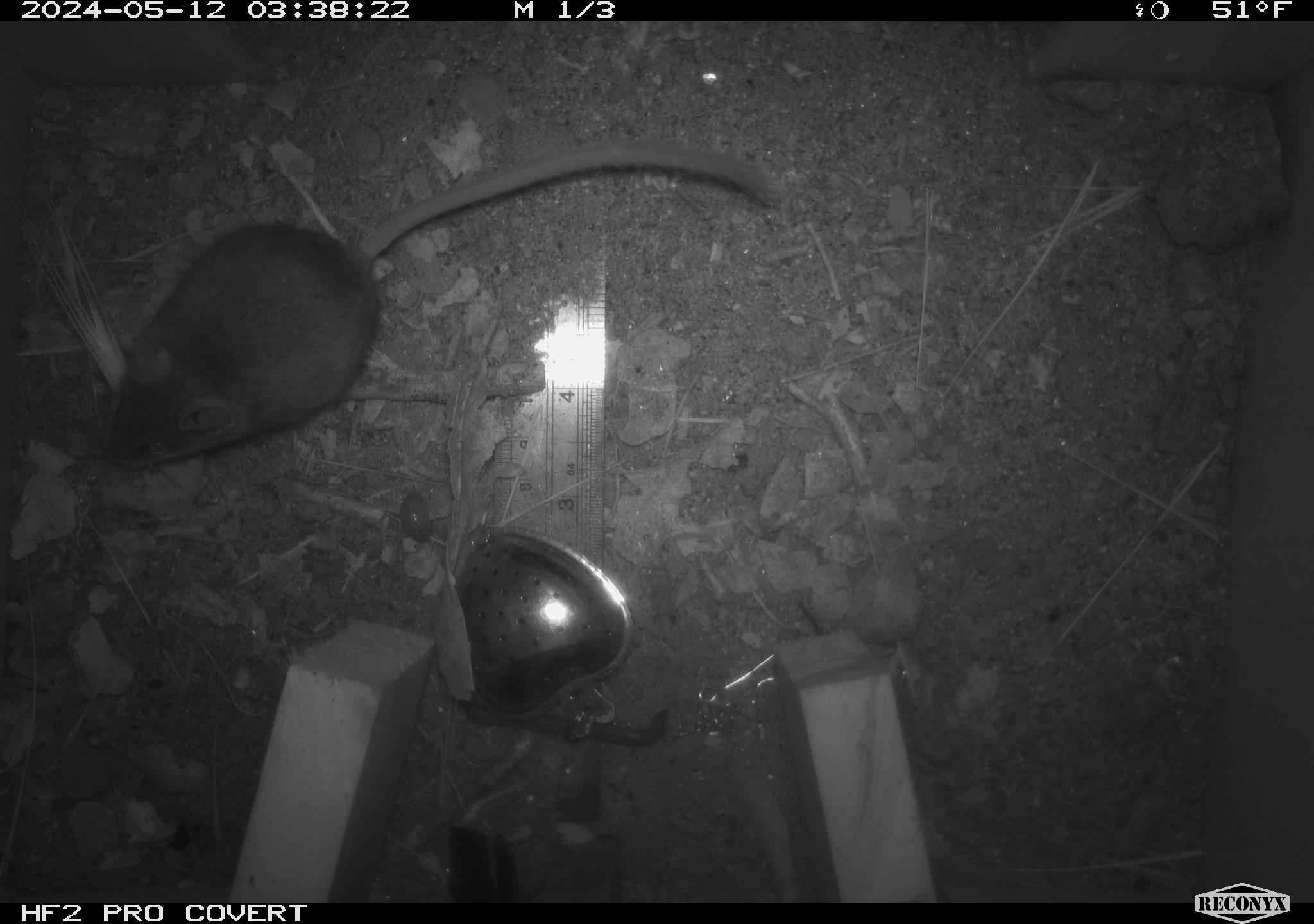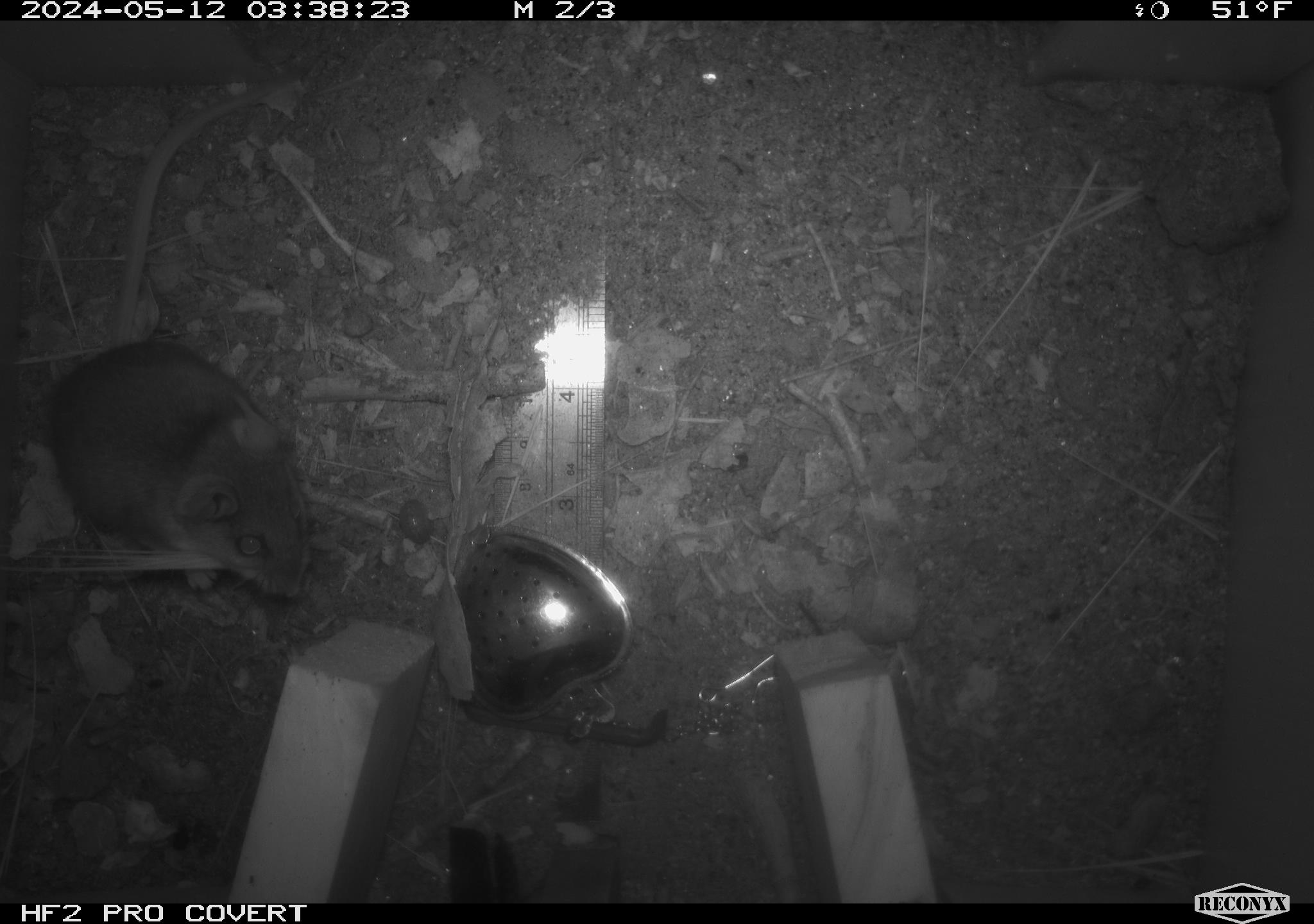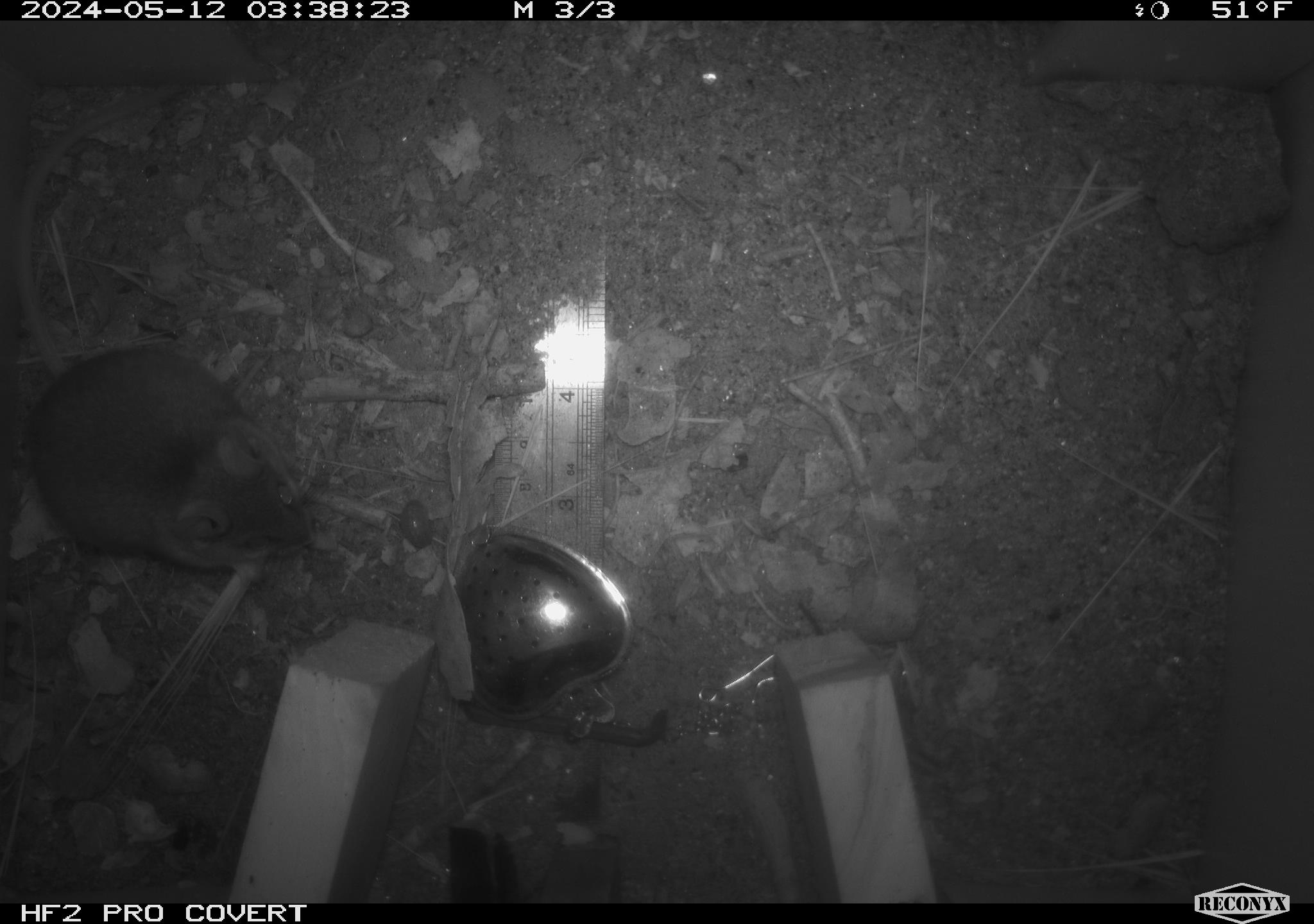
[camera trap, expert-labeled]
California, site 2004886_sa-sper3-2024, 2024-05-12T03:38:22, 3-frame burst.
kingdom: Animalia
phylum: Arthropoda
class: Malacostraca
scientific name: Malacostraca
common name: amphipods, crabs, isopods, krill, lobsters and shrimps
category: malacostracan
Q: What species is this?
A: Malacostracan (amphipods, crabs, isopods, krill, lobsters and shrimps) (Malacostraca).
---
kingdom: Animalia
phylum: Chordata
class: Mammalia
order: Rodentia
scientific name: Rodentia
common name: mouse species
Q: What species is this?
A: Mouse species (Rodentia).